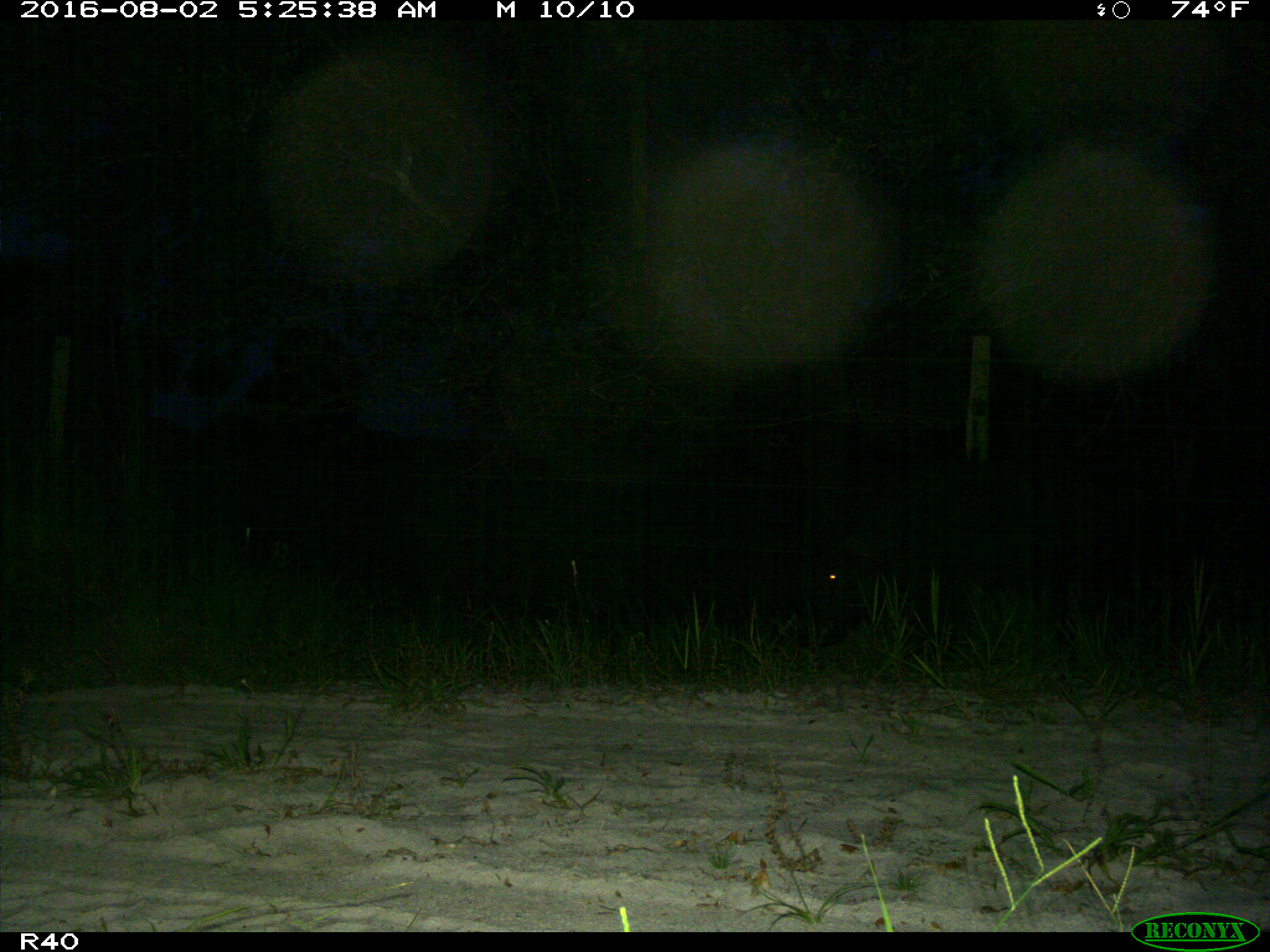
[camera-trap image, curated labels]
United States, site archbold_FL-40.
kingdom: Animalia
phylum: Chordata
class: Mammalia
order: Artiodactyla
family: Suidae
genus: Sus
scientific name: Sus scrofa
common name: wild boar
Sus scrofa (wild boar).